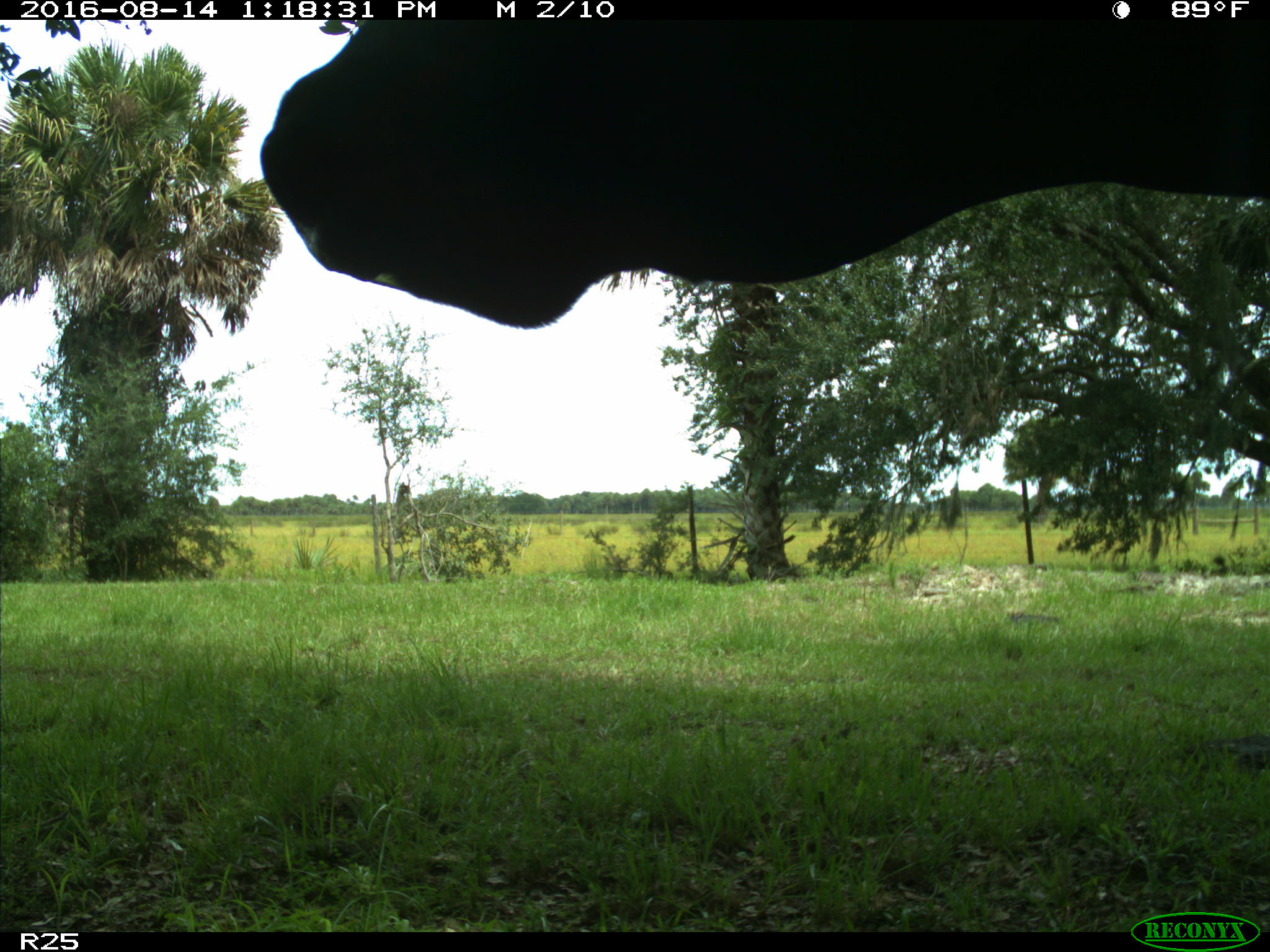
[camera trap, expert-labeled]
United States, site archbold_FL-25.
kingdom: Animalia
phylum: Chordata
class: Mammalia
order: Artiodactyla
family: Bovidae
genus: Bos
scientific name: Bos taurus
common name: domestic cow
Bos taurus (domestic cow).